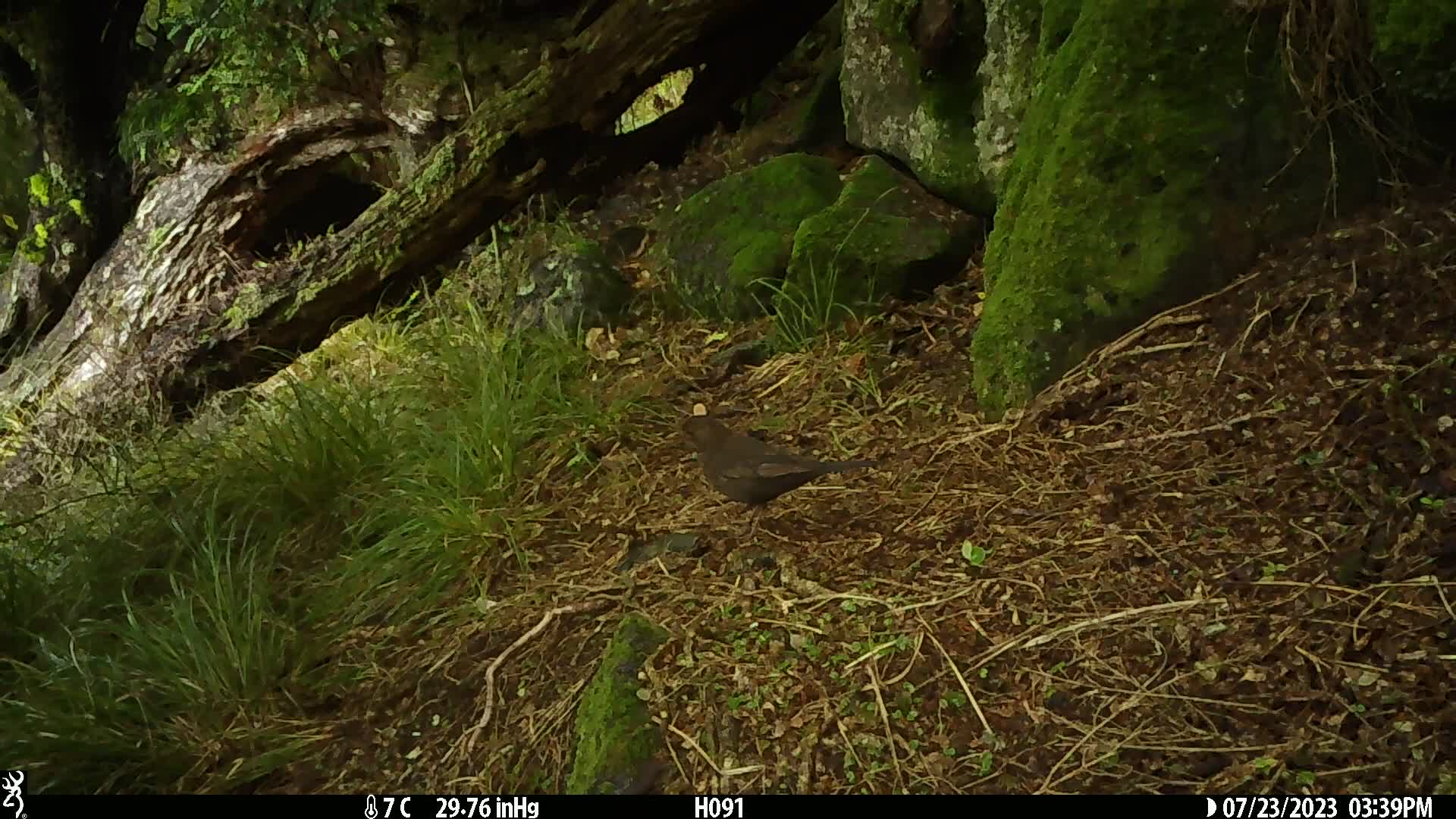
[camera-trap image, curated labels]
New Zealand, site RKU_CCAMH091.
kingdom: Animalia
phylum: Chordata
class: Aves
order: Passeriformes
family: Turdidae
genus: Turdus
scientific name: Turdus merula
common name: eurasian blackbird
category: blackbird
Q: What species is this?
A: Blackbird (eurasian blackbird) (Turdus merula).